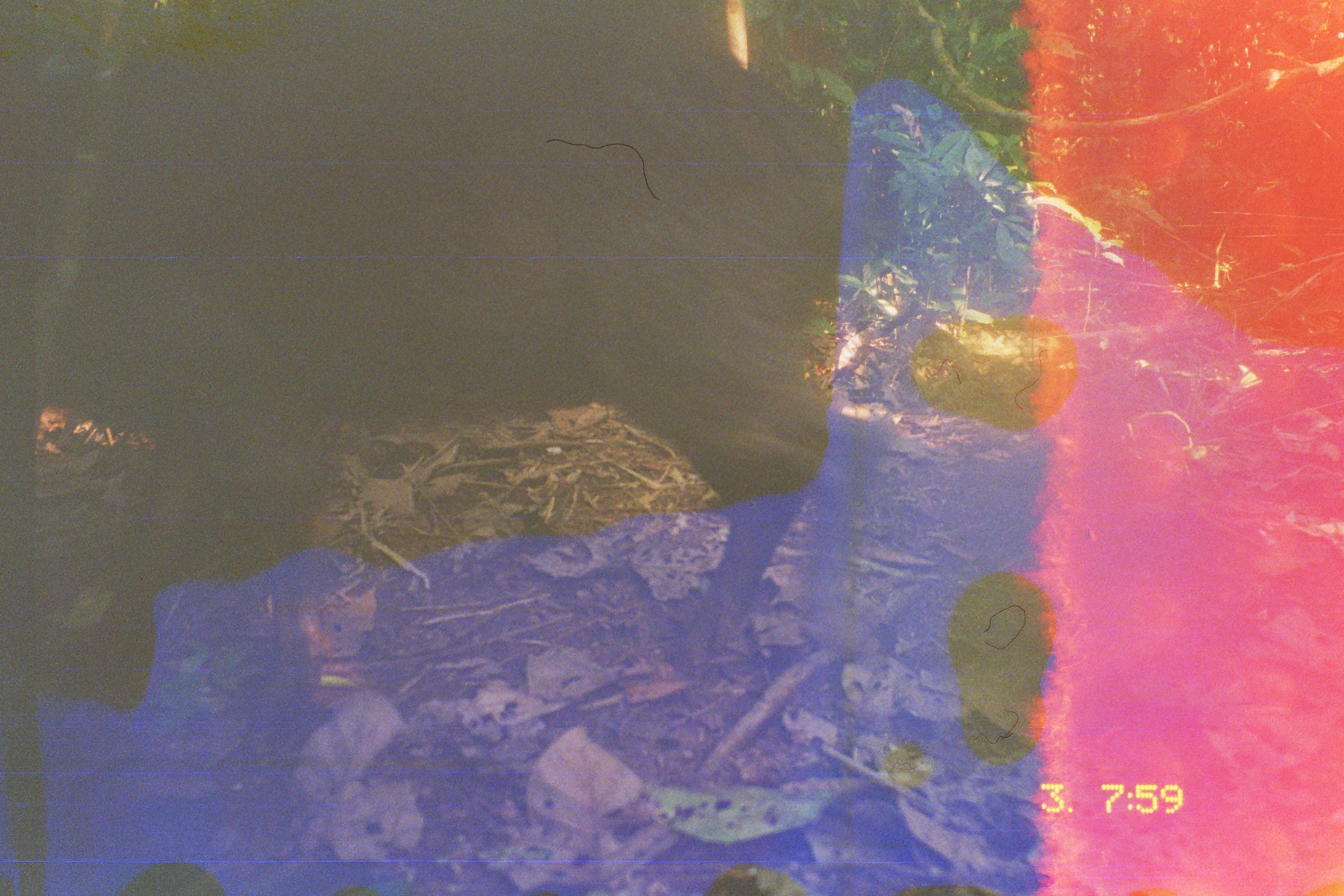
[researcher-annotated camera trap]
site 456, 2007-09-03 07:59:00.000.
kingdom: Animalia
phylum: Chordata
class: Mammalia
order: Artiodactyla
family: Tayassuidae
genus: Tayassu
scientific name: Tayassu pecari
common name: white-lipped peccary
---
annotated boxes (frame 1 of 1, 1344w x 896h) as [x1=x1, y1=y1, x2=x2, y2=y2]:
tayassu pecari: [x1=1, y1=0, x2=847, y2=721]